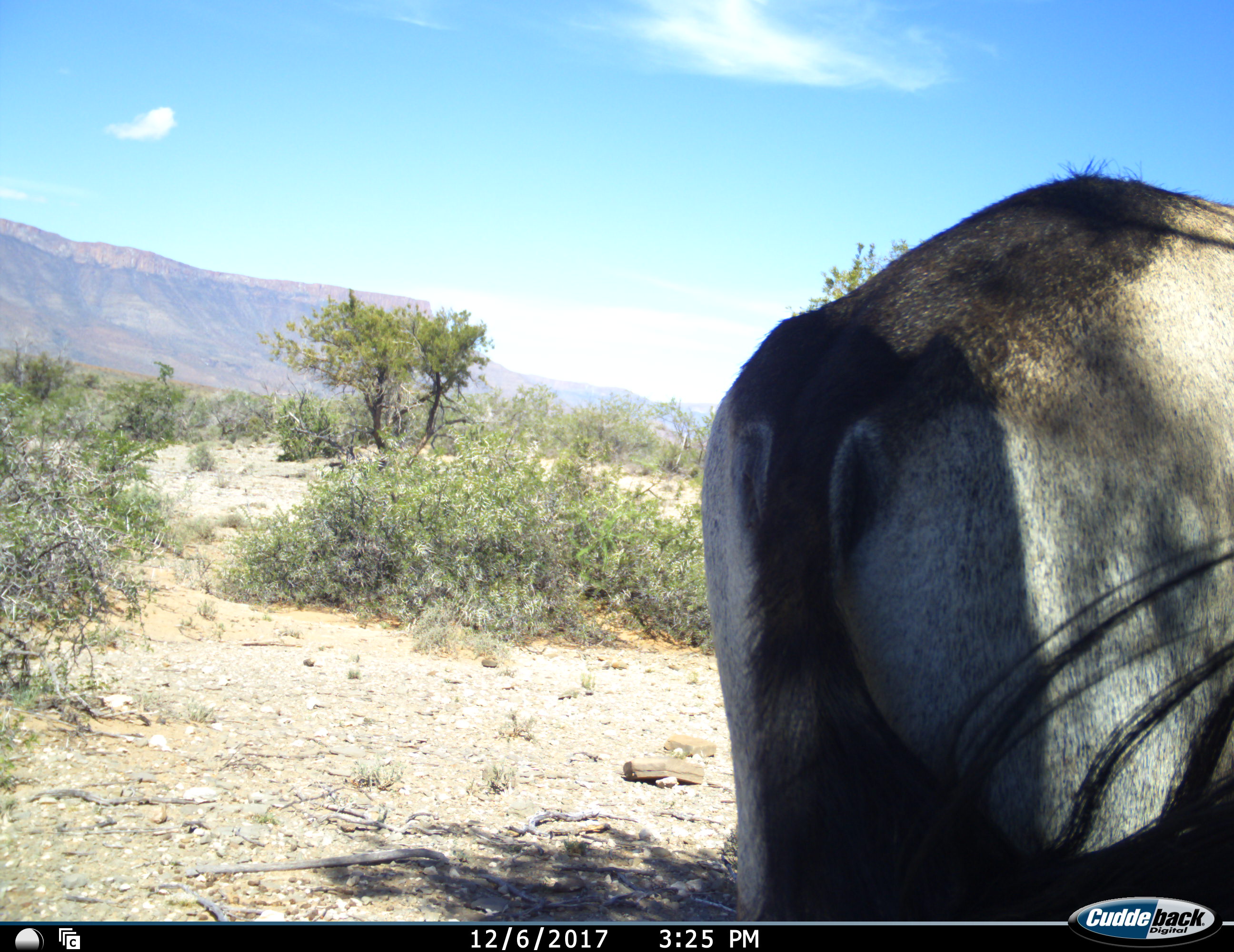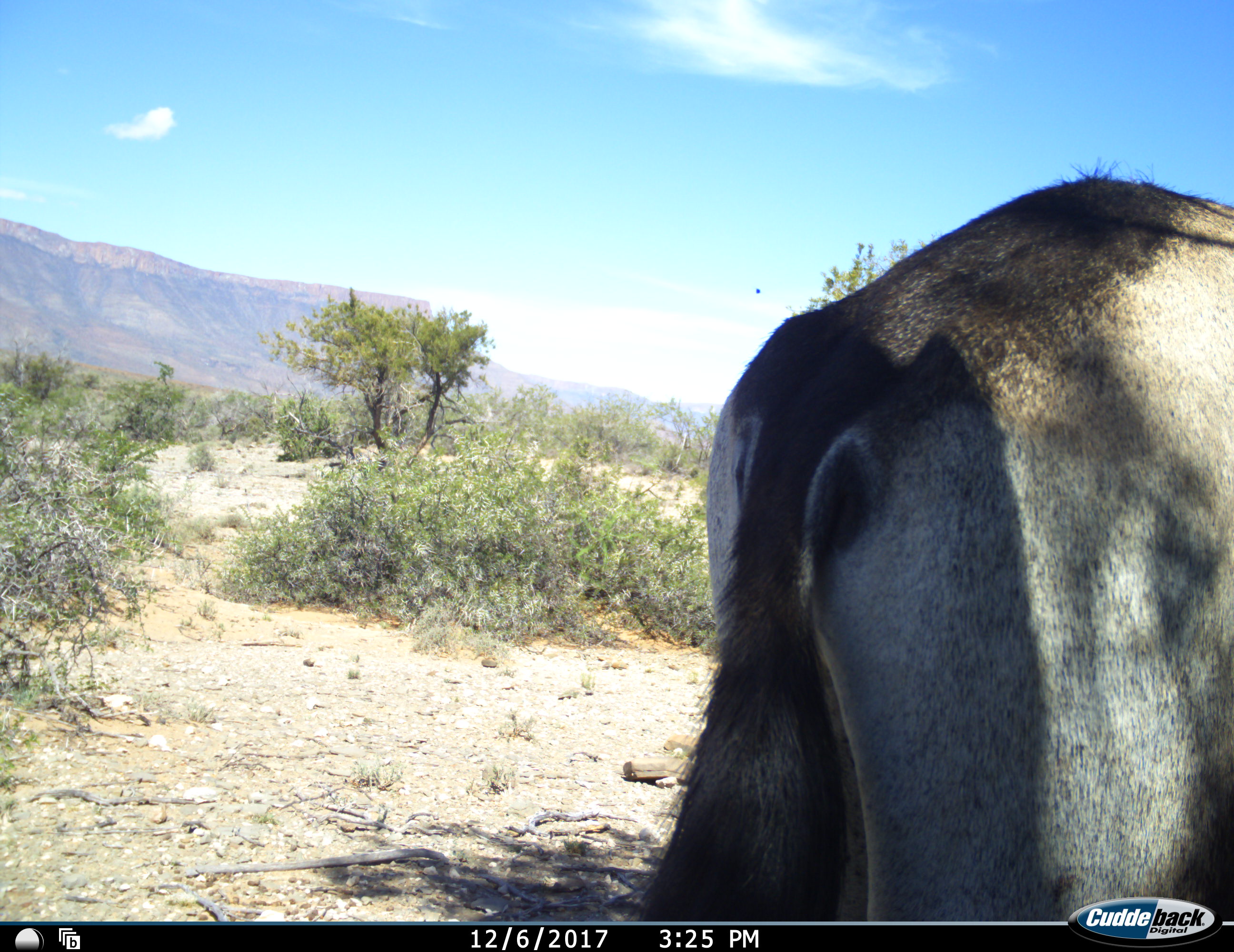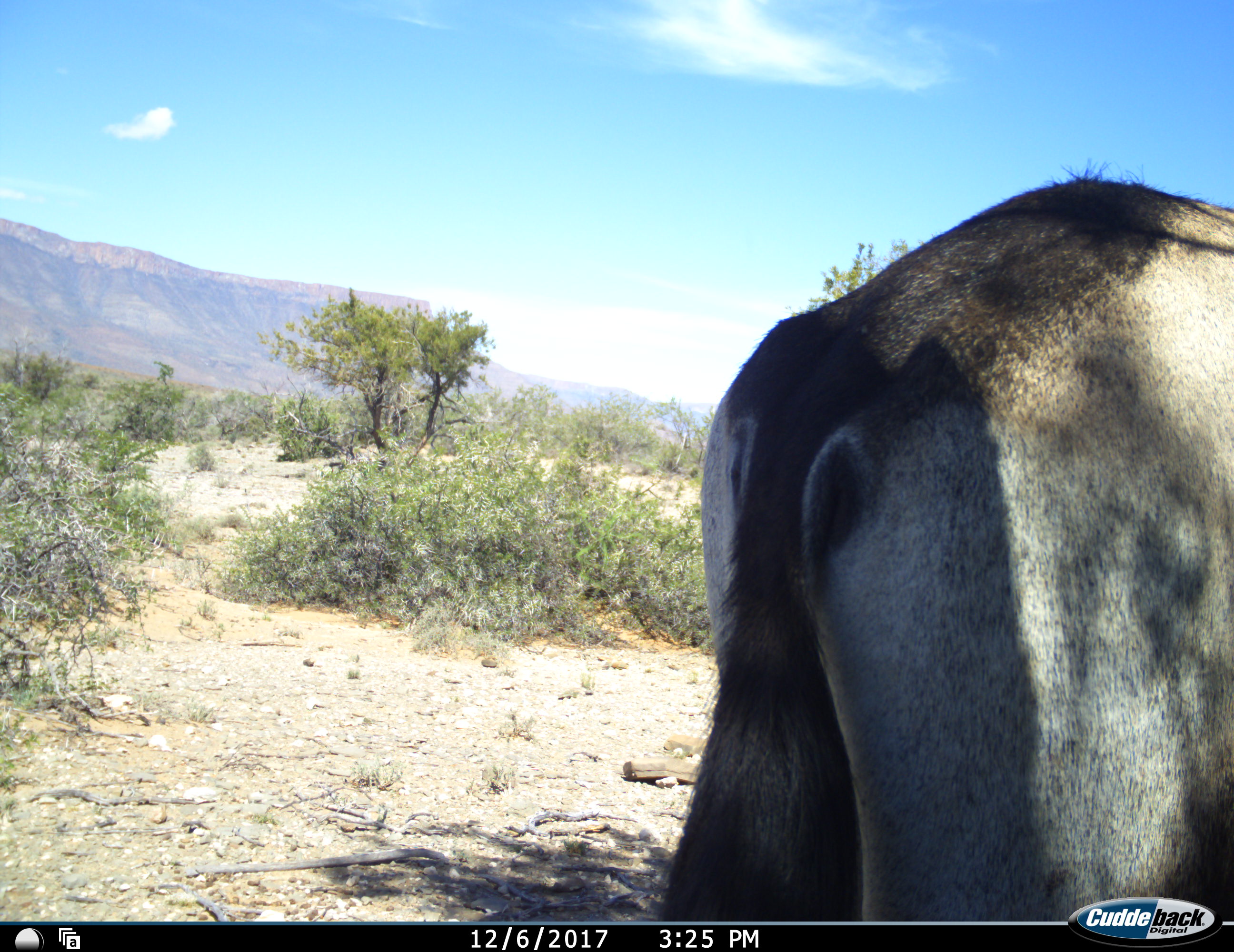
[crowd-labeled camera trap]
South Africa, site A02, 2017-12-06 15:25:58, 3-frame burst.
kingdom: Animalia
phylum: Chordata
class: Mammalia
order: Artiodactyla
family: Bovidae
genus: Oryx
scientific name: Oryx gazella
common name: gemsbok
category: gemsbokoryx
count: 1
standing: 100%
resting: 0%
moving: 0%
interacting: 0%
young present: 0%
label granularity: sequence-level